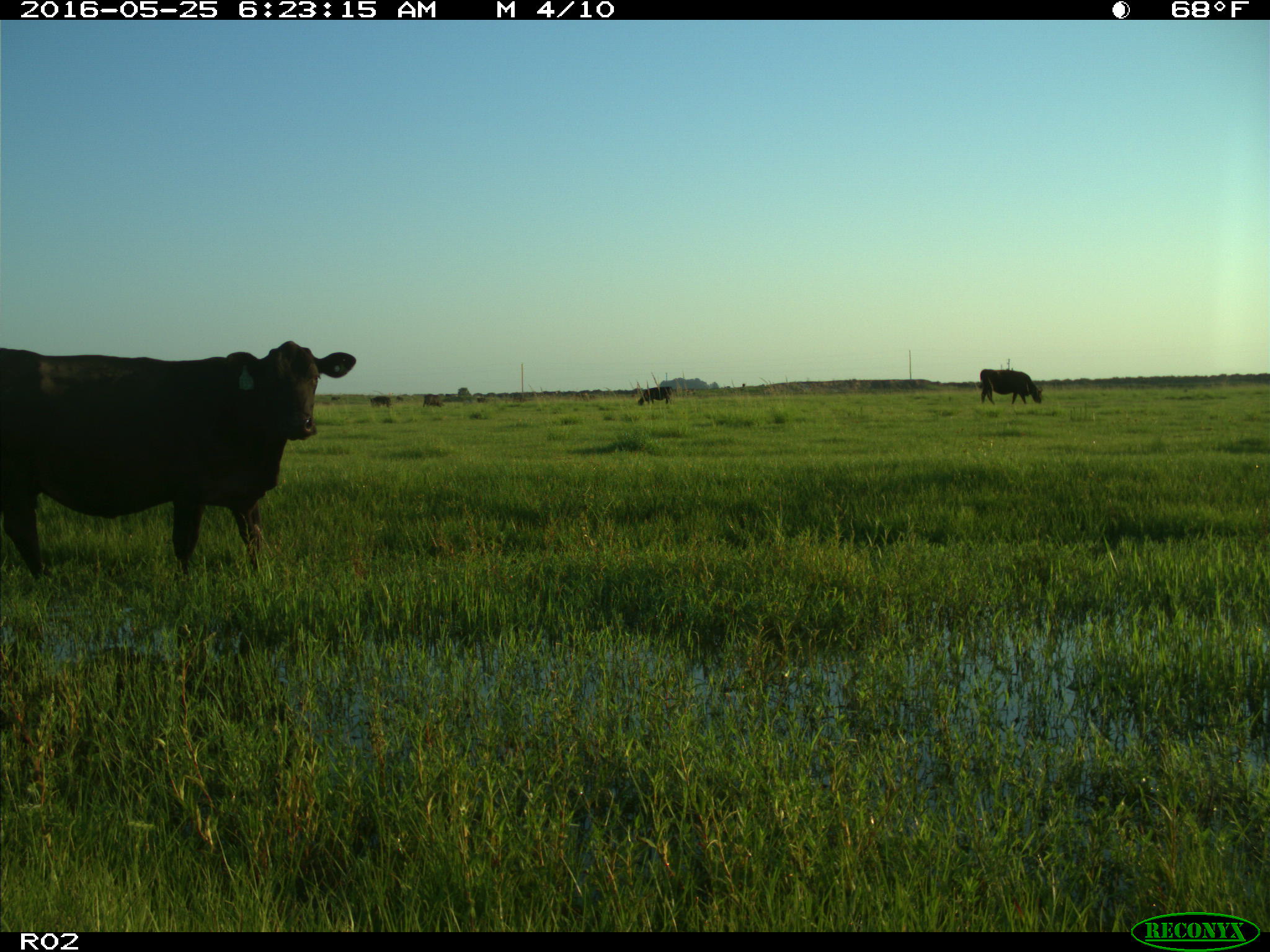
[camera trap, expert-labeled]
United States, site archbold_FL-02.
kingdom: Animalia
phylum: Chordata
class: Mammalia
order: Artiodactyla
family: Bovidae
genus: Bos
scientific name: Bos taurus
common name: domestic cow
Bos taurus (domestic cow).